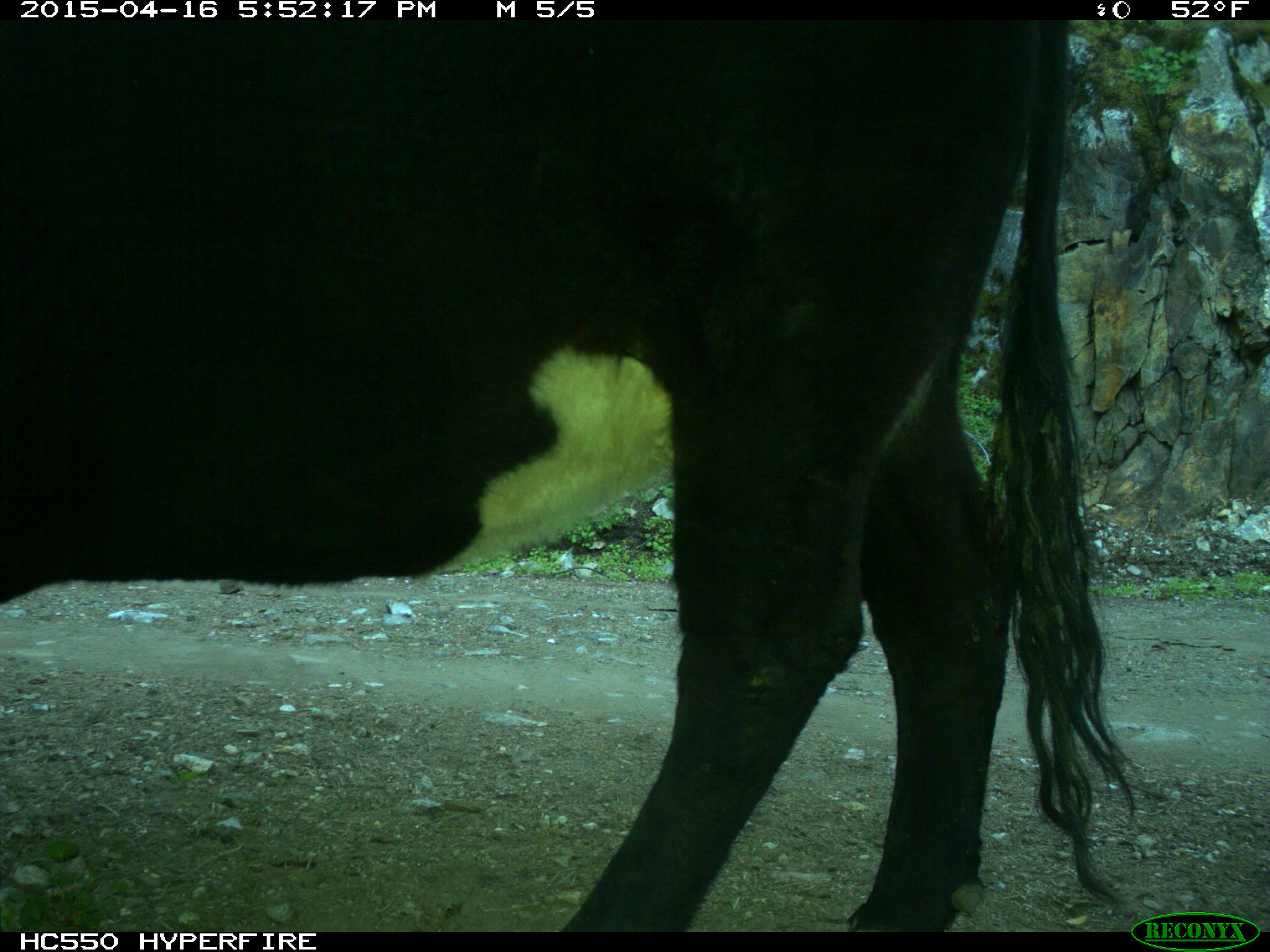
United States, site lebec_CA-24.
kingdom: Animalia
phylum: Chordata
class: Mammalia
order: Artiodactyla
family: Bovidae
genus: Bos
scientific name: Bos taurus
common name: domestic cow